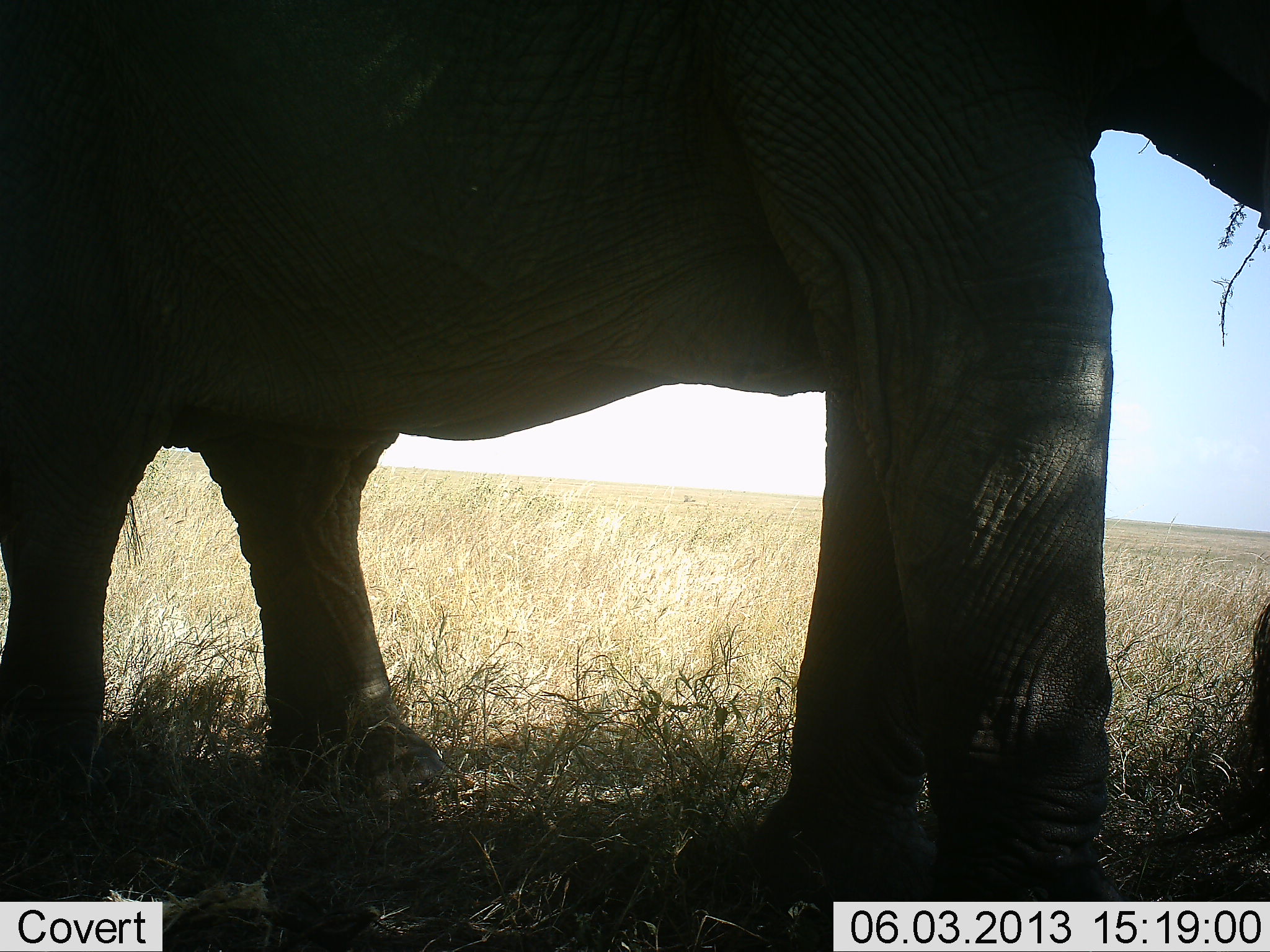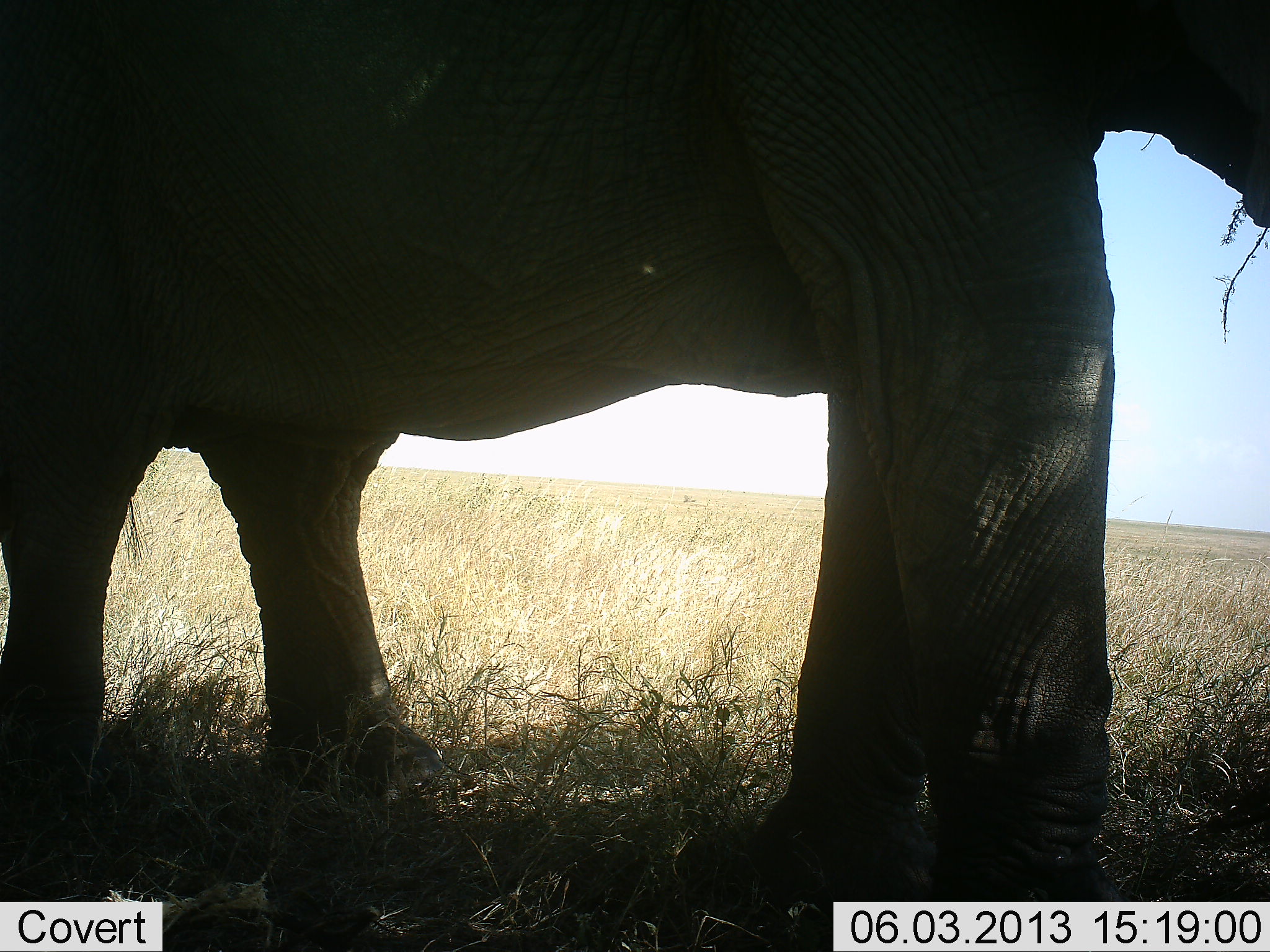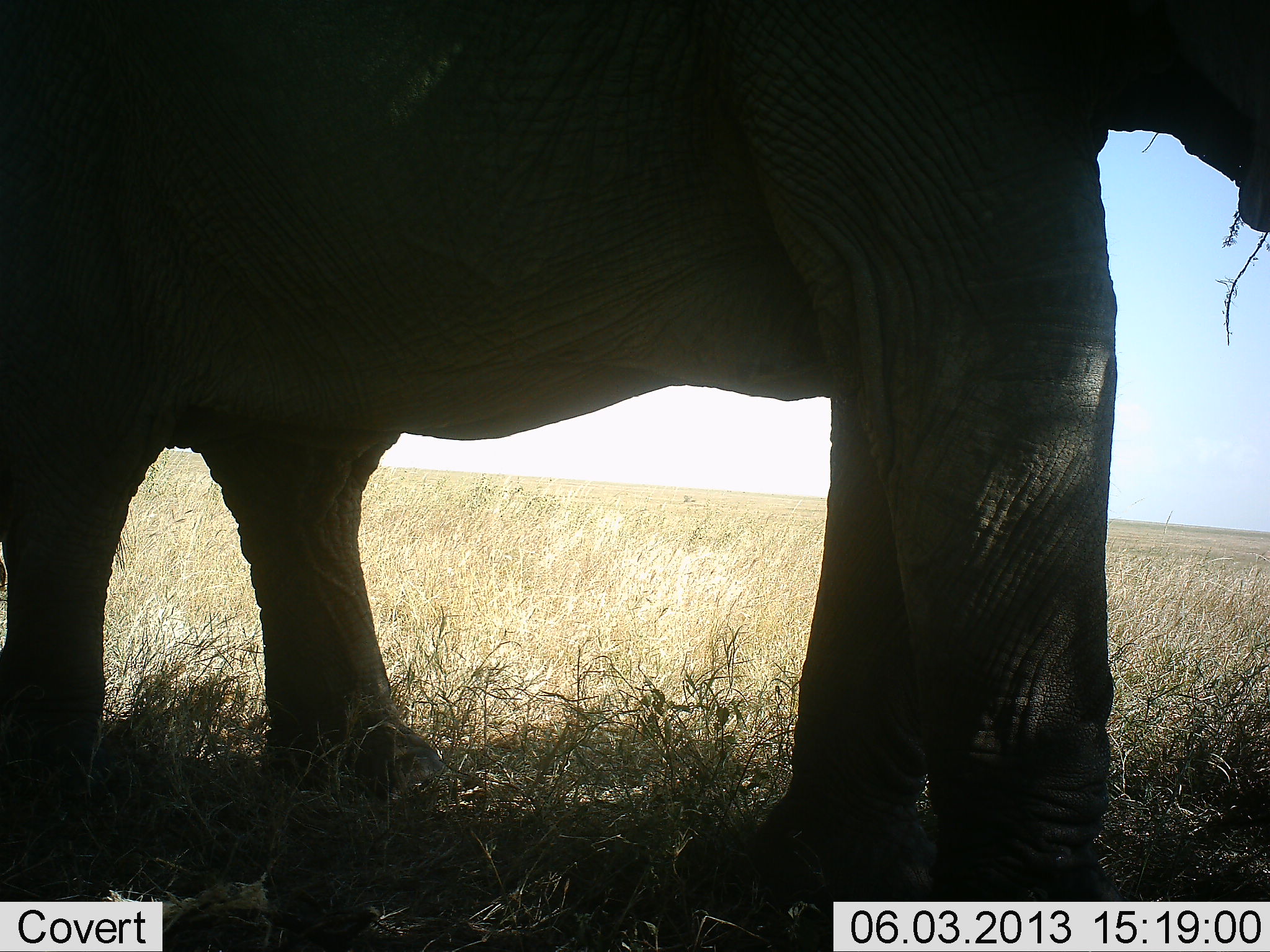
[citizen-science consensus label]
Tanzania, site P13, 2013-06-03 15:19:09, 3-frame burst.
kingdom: Animalia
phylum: Chordata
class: Mammalia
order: Proboscidea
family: Elephantidae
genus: Loxodonta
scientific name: Loxodonta africana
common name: african bush elephant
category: elephant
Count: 1.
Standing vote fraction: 60%.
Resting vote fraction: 0%.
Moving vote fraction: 7%.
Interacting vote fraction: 0%.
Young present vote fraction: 0%.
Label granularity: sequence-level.